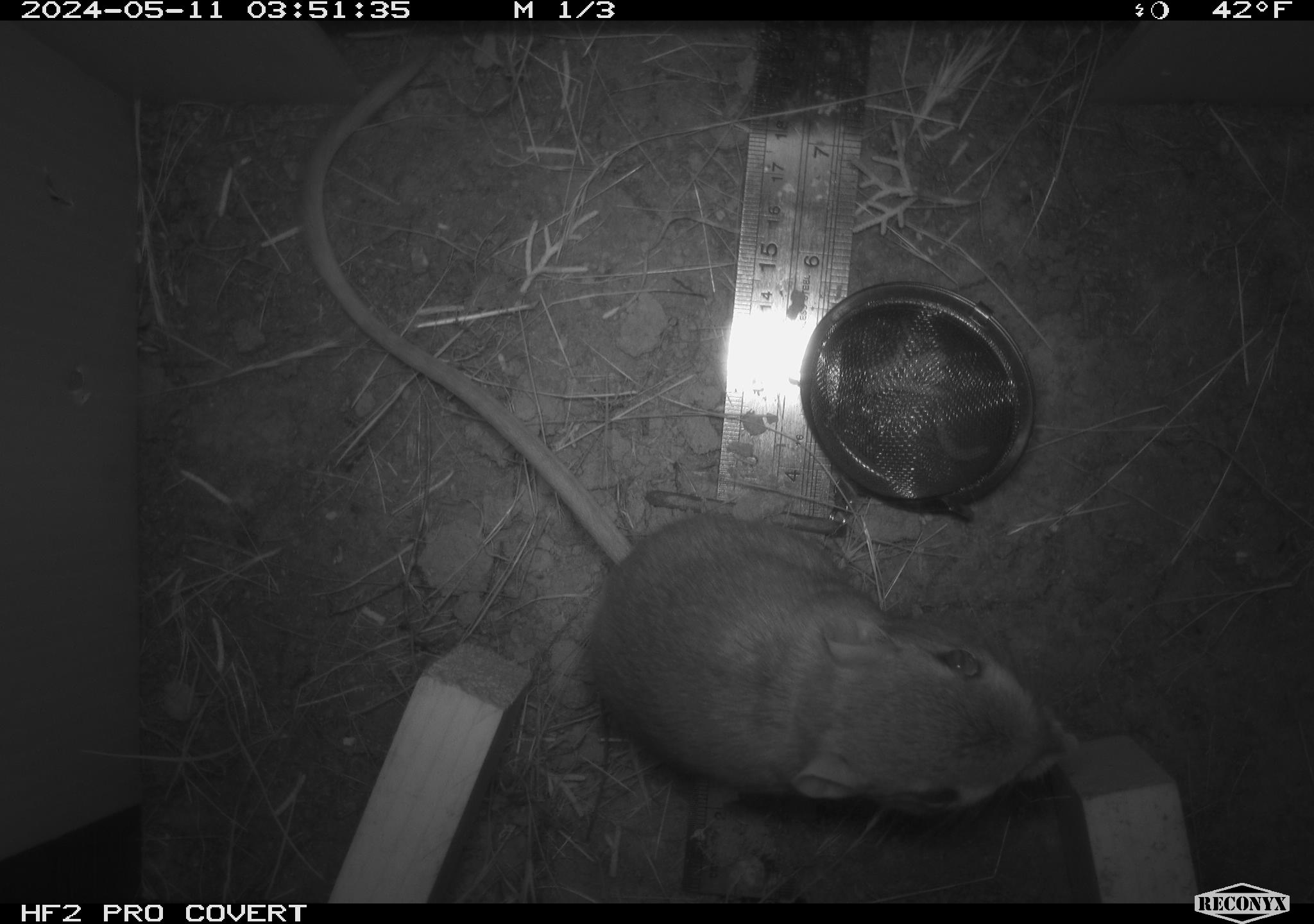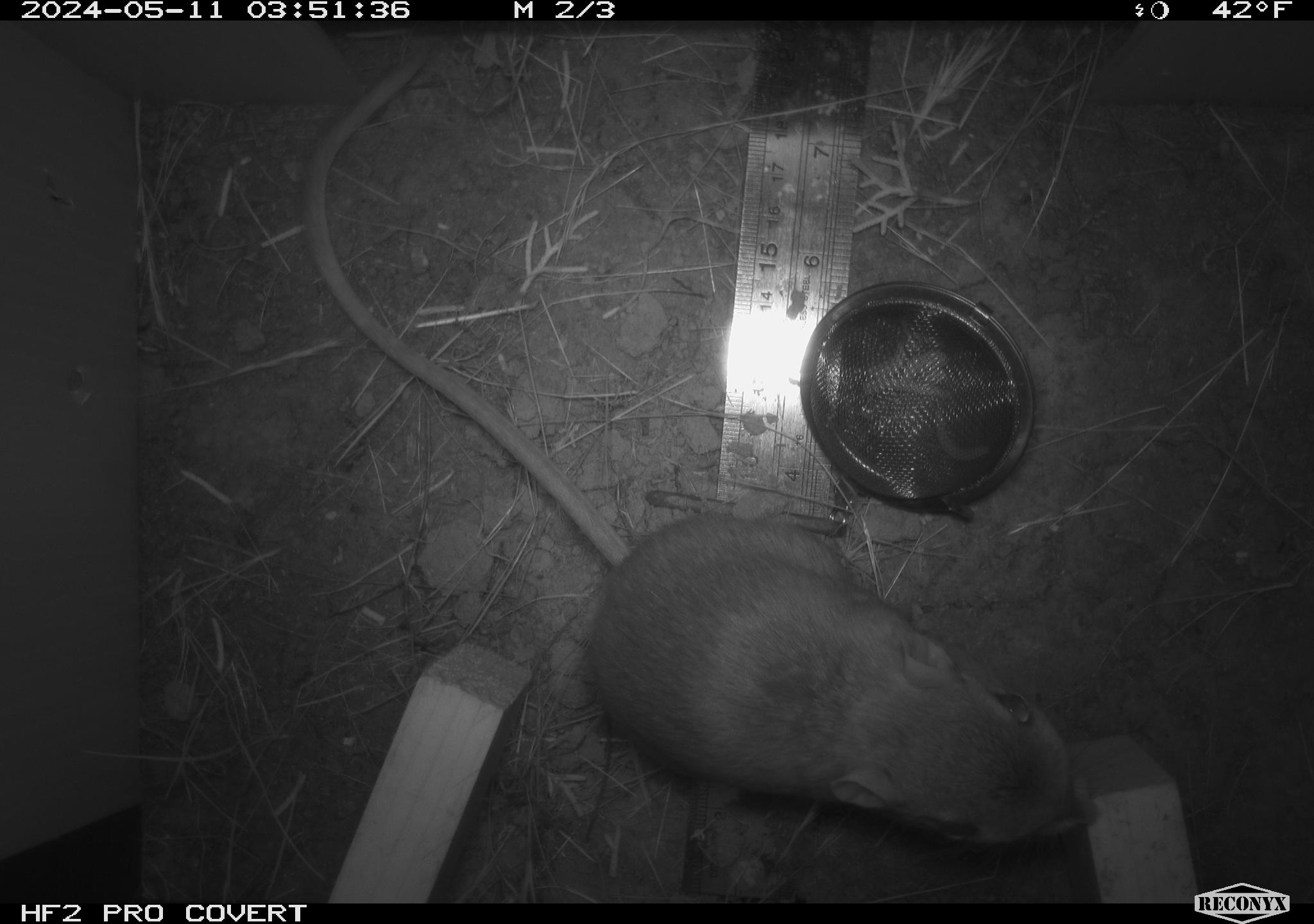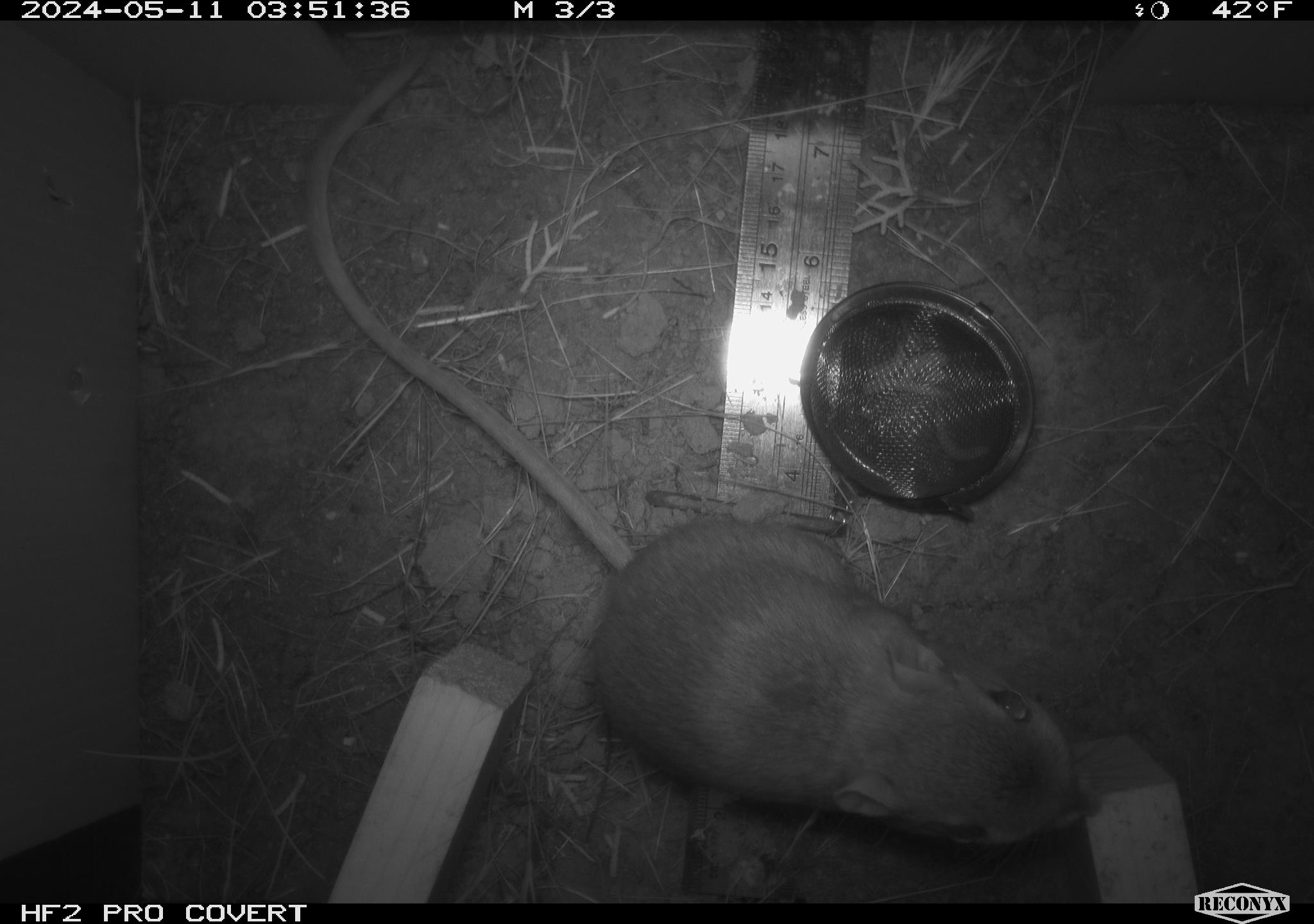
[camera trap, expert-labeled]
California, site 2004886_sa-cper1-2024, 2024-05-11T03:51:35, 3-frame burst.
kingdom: Animalia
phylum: Chordata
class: Mammalia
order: Rodentia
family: Heteromyidae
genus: Dipodomys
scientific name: Dipodomys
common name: kangaroo rats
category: dipodomys species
Dipodomys species (kangaroo rats) (Dipodomys).